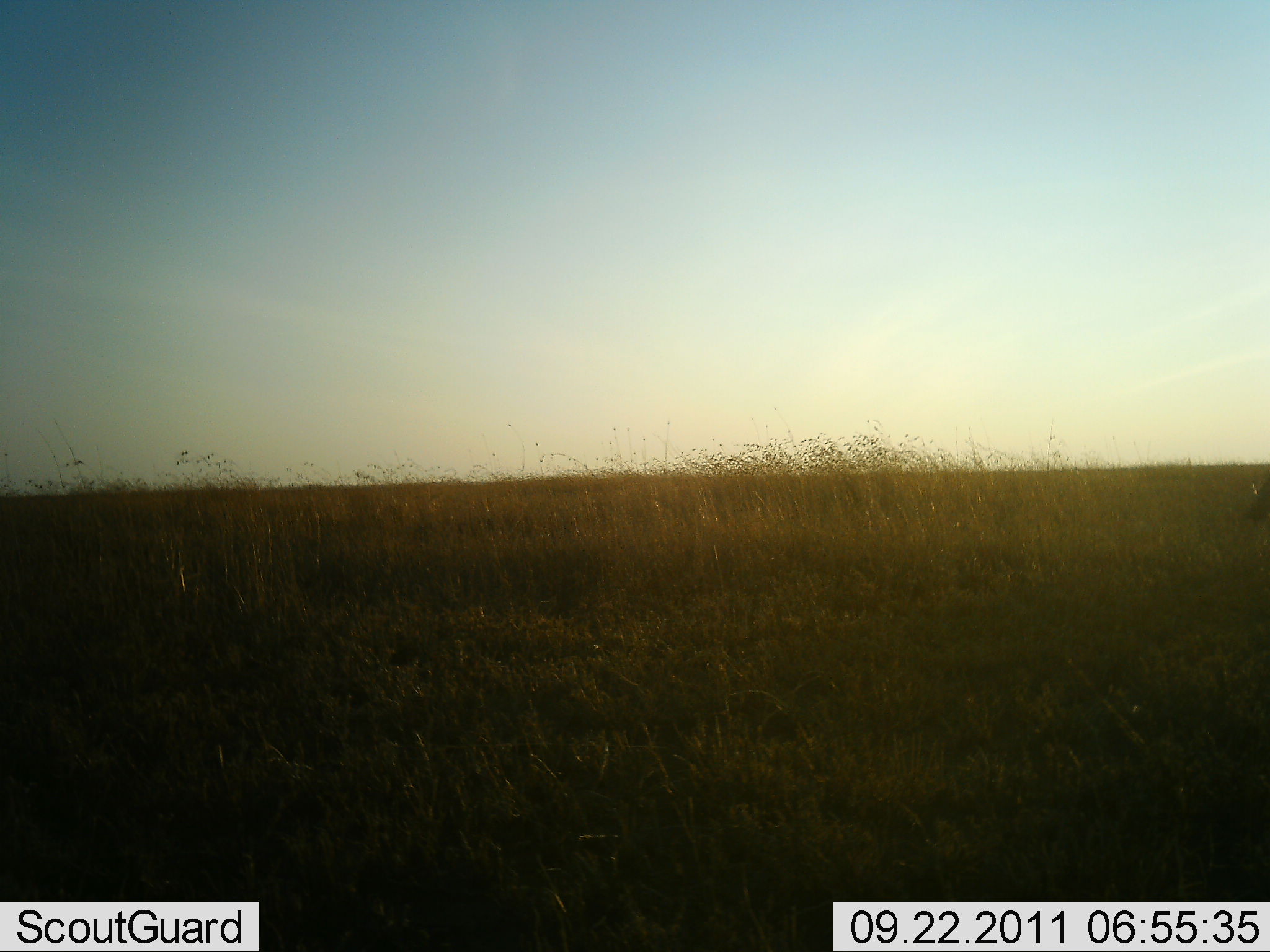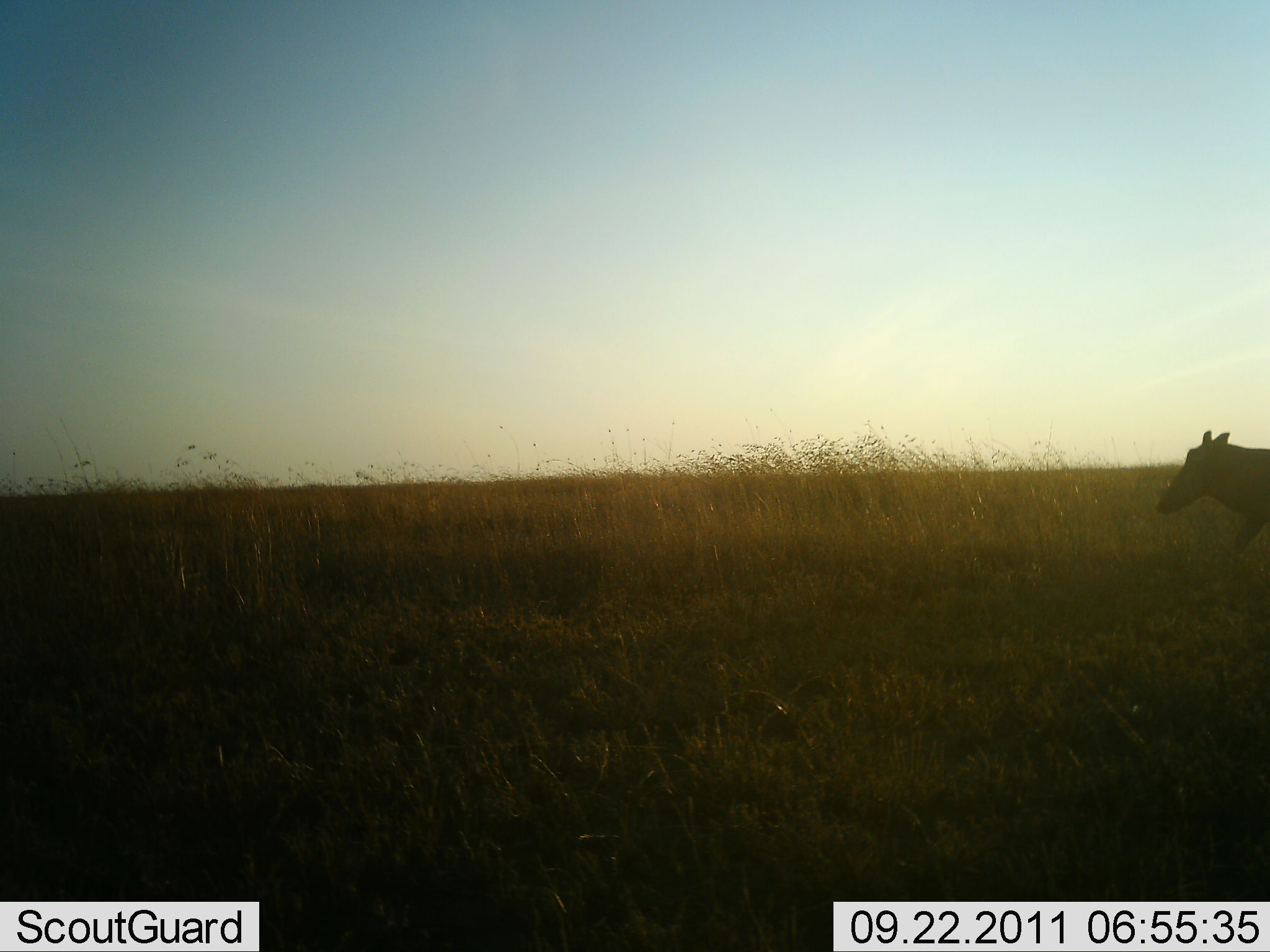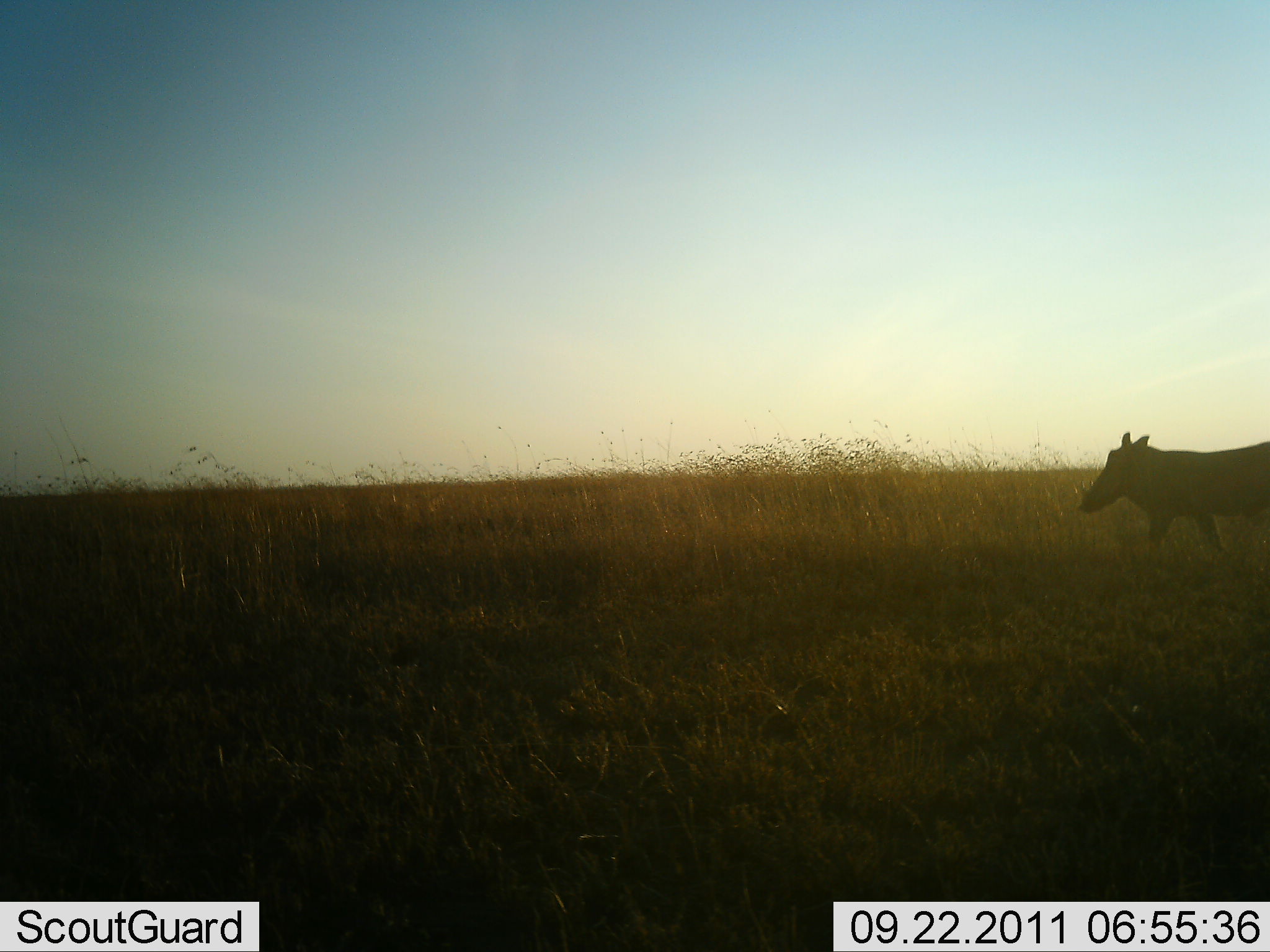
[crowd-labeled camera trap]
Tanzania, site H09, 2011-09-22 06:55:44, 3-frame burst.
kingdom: Animalia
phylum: Chordata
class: Mammalia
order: Artiodactyla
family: Suidae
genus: Phacochoerus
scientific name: Phacochoerus africanus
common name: warthog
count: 1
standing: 0%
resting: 0%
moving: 100%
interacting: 0%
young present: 0%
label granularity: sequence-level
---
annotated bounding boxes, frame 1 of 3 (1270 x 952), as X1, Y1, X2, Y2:
animal: 1241, 478, 1270, 522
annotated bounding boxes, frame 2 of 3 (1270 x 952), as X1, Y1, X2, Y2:
animal: 1152, 430, 1270, 561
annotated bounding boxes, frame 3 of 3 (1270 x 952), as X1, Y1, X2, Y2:
animal: 1077, 431, 1270, 560